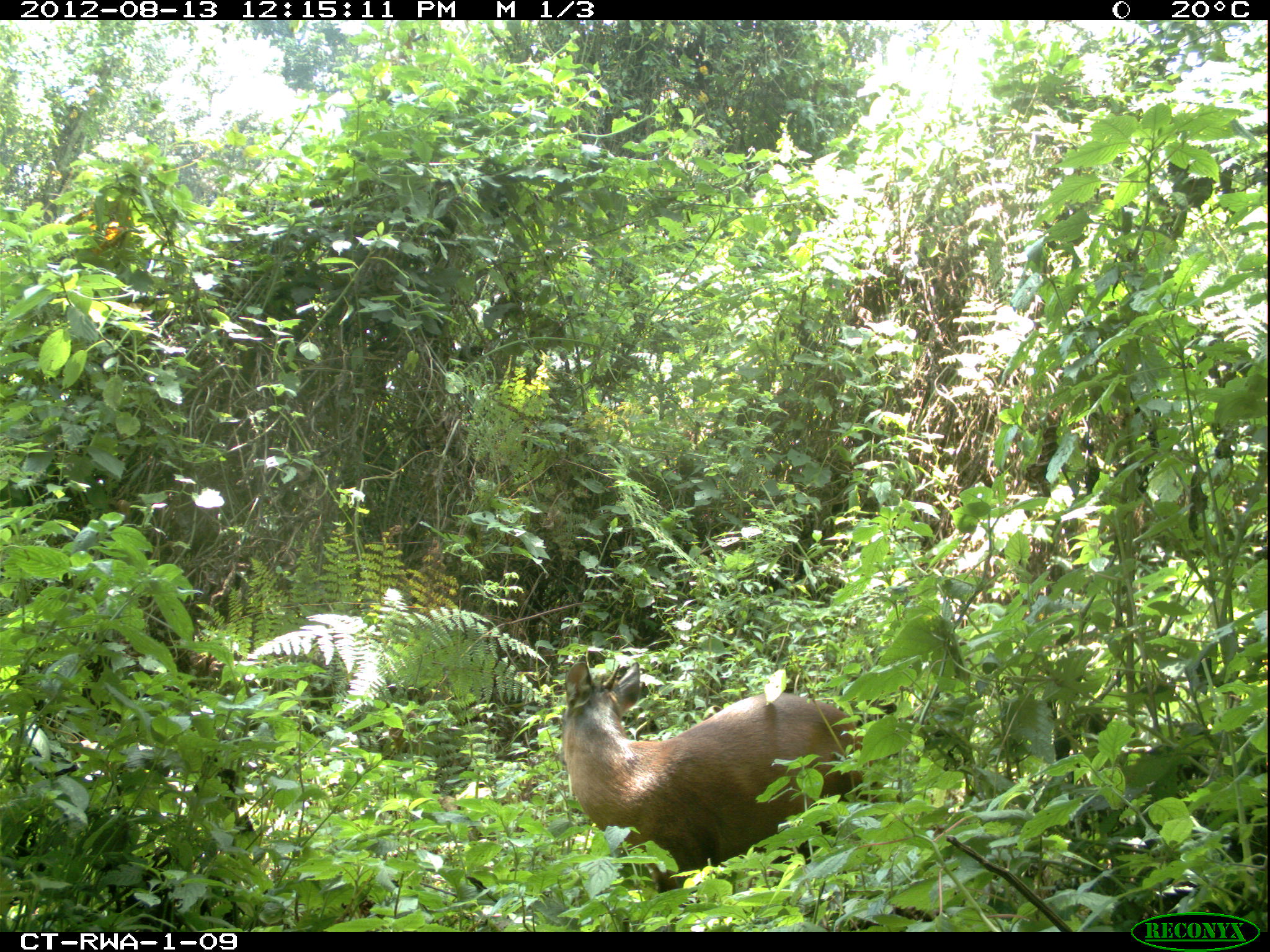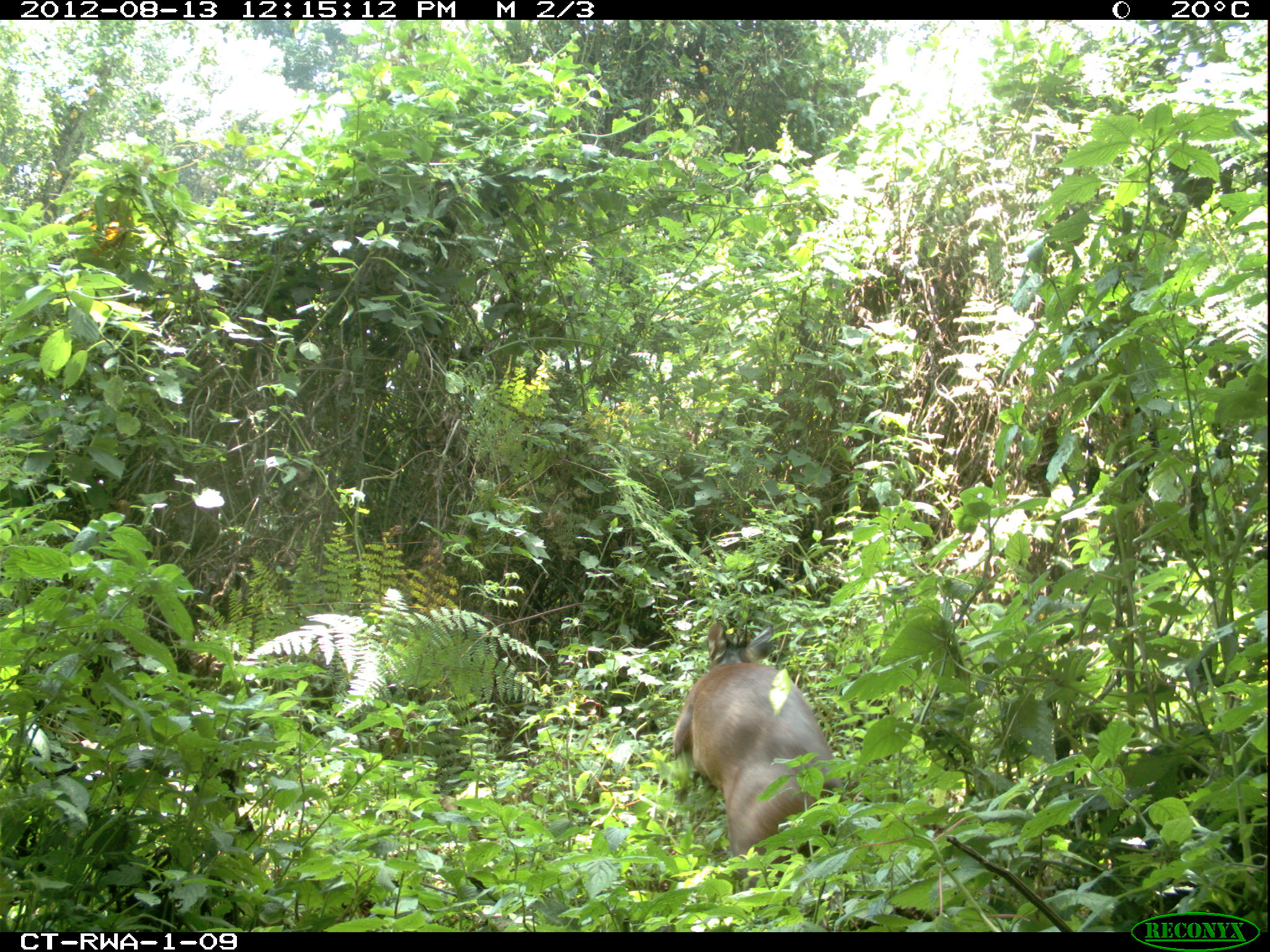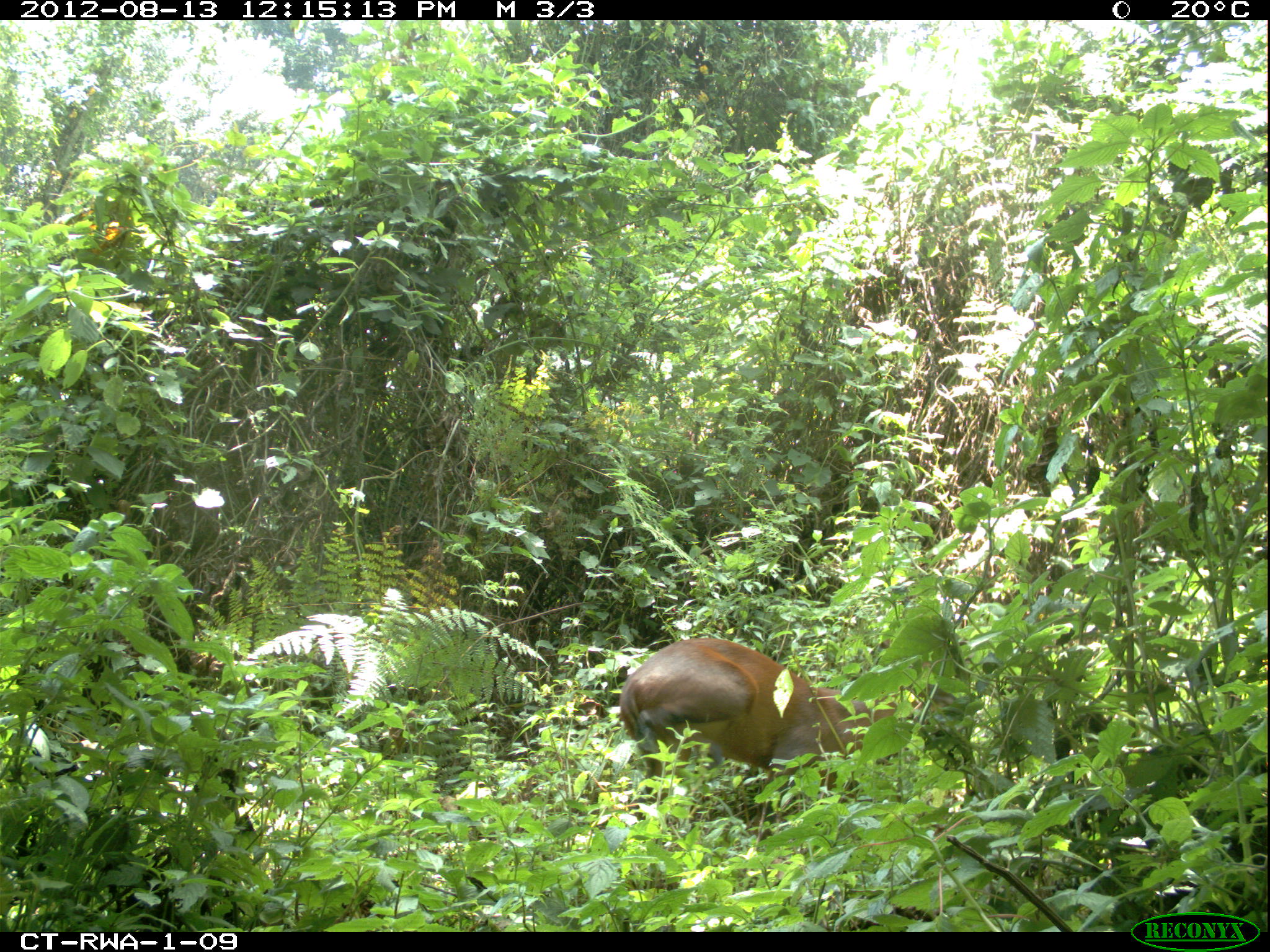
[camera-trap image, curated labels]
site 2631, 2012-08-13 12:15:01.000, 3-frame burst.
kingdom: Animalia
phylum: Chordata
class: Mammalia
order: Artiodactyla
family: Bovidae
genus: Cephalophus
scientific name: Cephalophus nigrifrons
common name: black-fronted duiker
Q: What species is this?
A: Cephalophus nigrifrons (black-fronted duiker).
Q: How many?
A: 1.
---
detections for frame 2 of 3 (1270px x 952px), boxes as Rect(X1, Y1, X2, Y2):
cephalophus nigrifrons: Rect(670, 618, 845, 890)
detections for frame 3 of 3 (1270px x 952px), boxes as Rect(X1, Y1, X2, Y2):
cephalophus nigrifrons: Rect(618, 636, 947, 820)